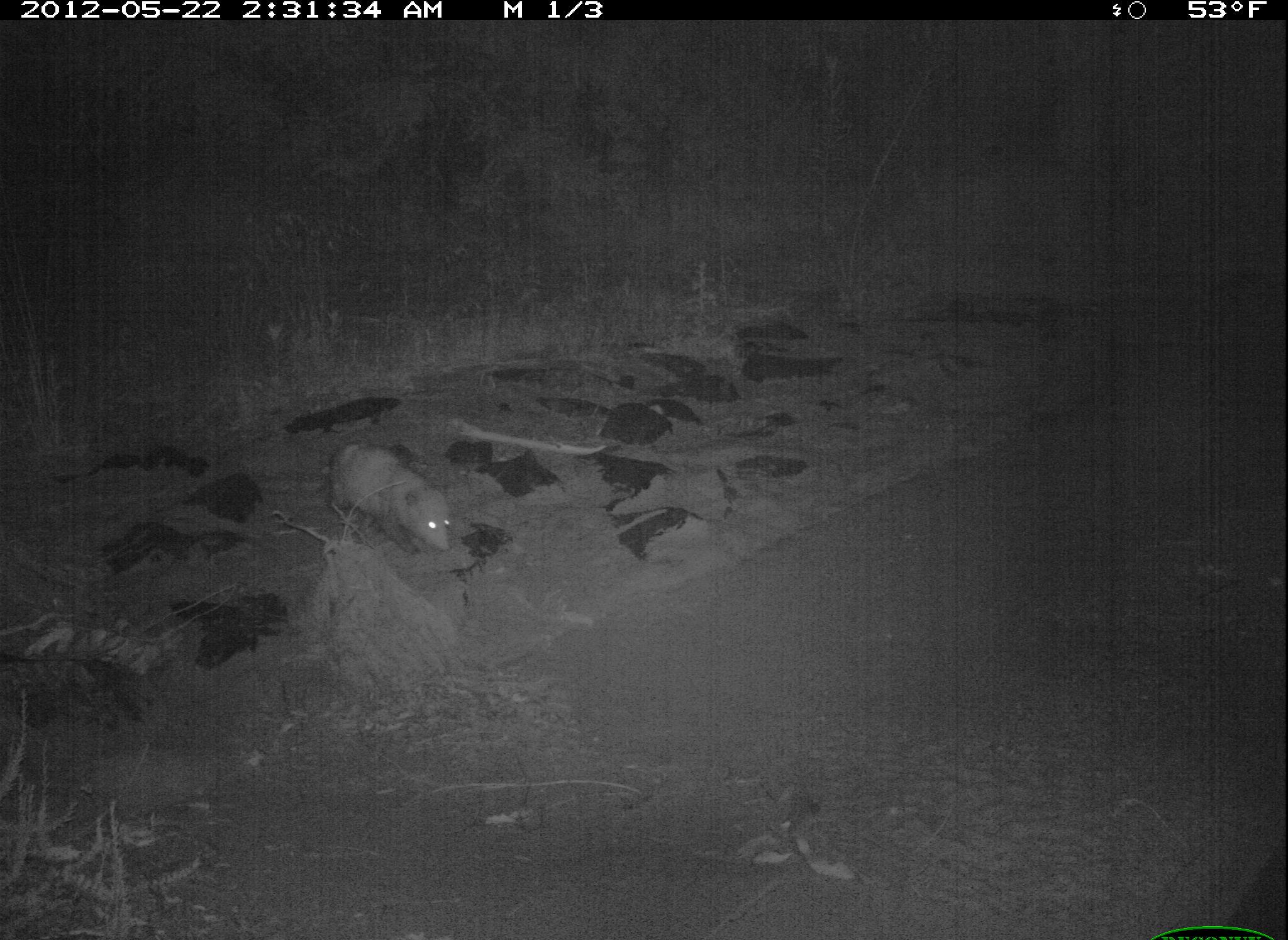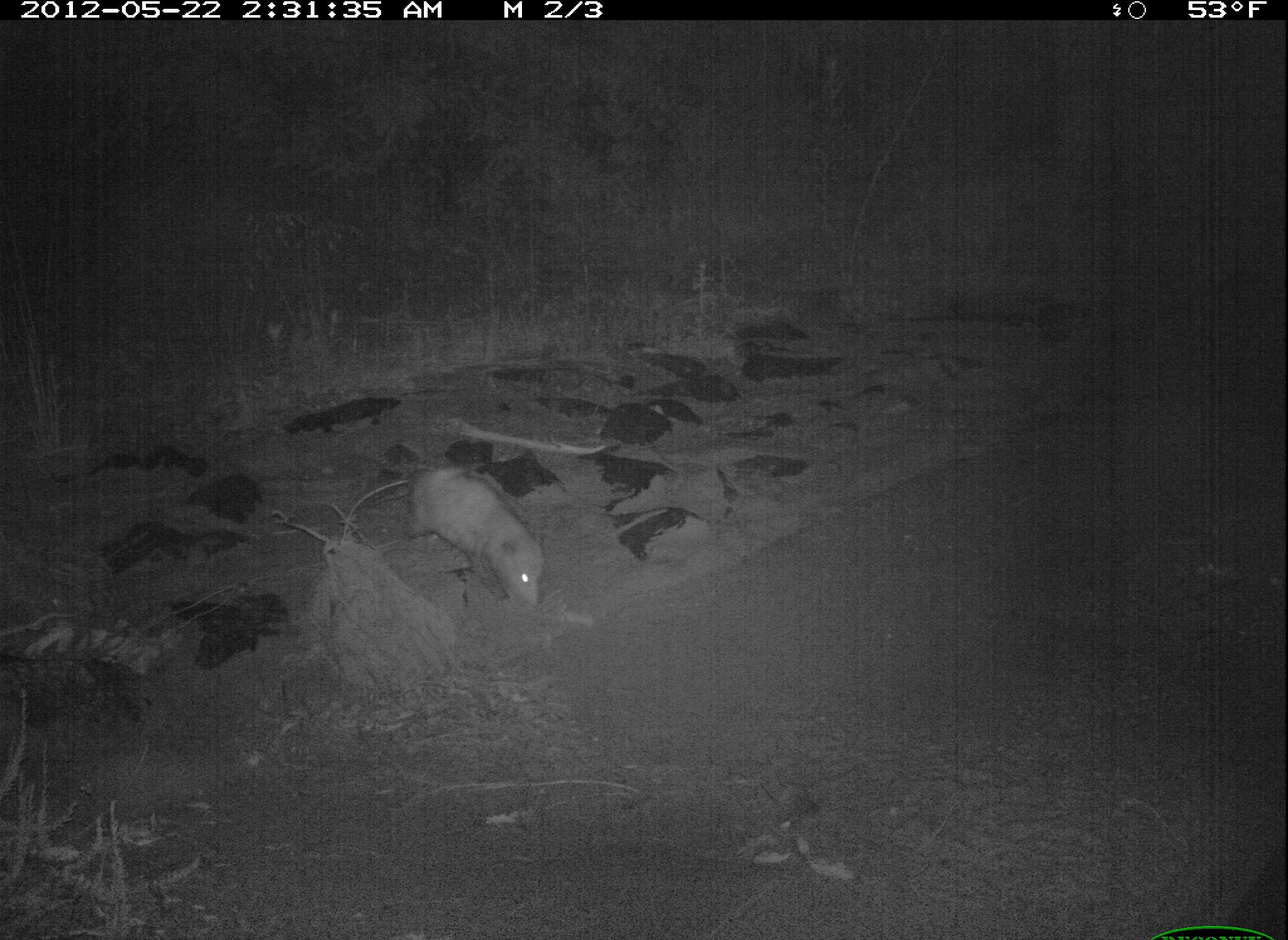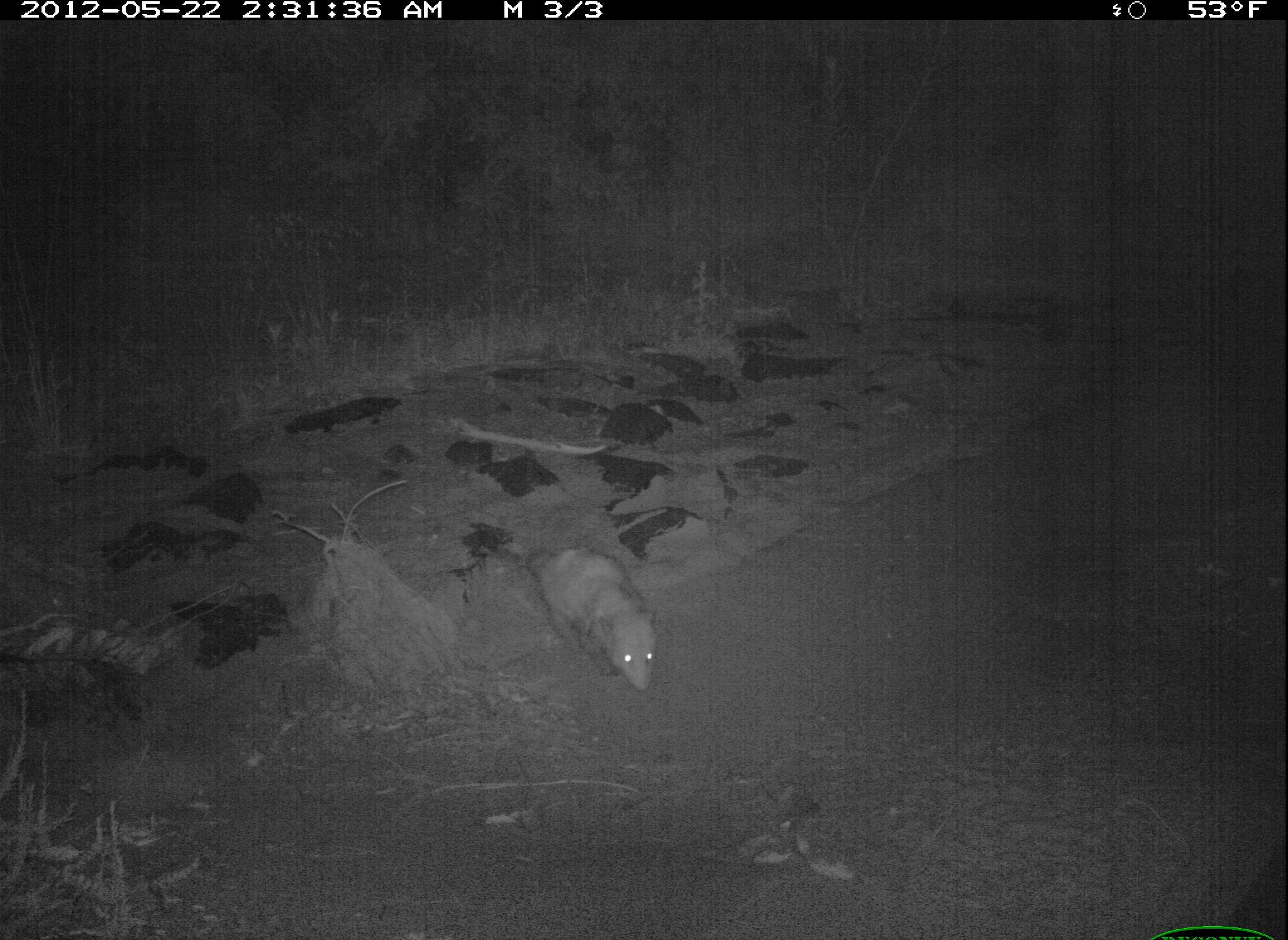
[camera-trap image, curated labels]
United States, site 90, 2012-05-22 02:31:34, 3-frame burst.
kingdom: Animalia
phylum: Chordata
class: Mammalia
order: Didelphimorphia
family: Didelphidae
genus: Didelphis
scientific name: Didelphis virginiana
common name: virginia opossum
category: opossum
Opossum (virginia opossum) (Didelphis virginiana).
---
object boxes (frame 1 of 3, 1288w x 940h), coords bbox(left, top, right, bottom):
opossum: bbox(306, 437, 478, 578)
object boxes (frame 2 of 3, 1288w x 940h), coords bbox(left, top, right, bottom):
opossum: bbox(378, 459, 555, 618)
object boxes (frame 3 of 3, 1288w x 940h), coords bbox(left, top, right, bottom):
opossum: bbox(467, 522, 694, 718)